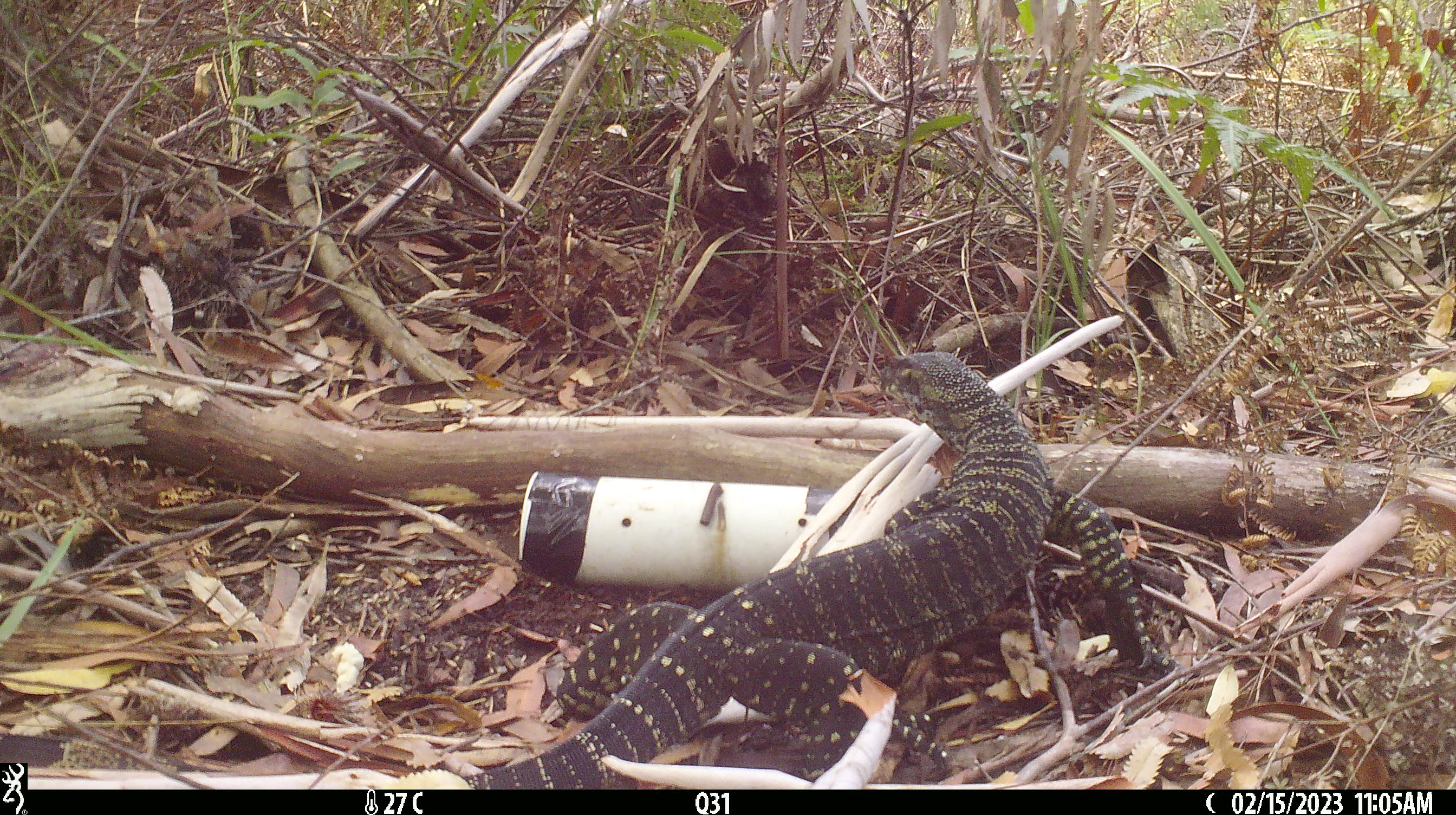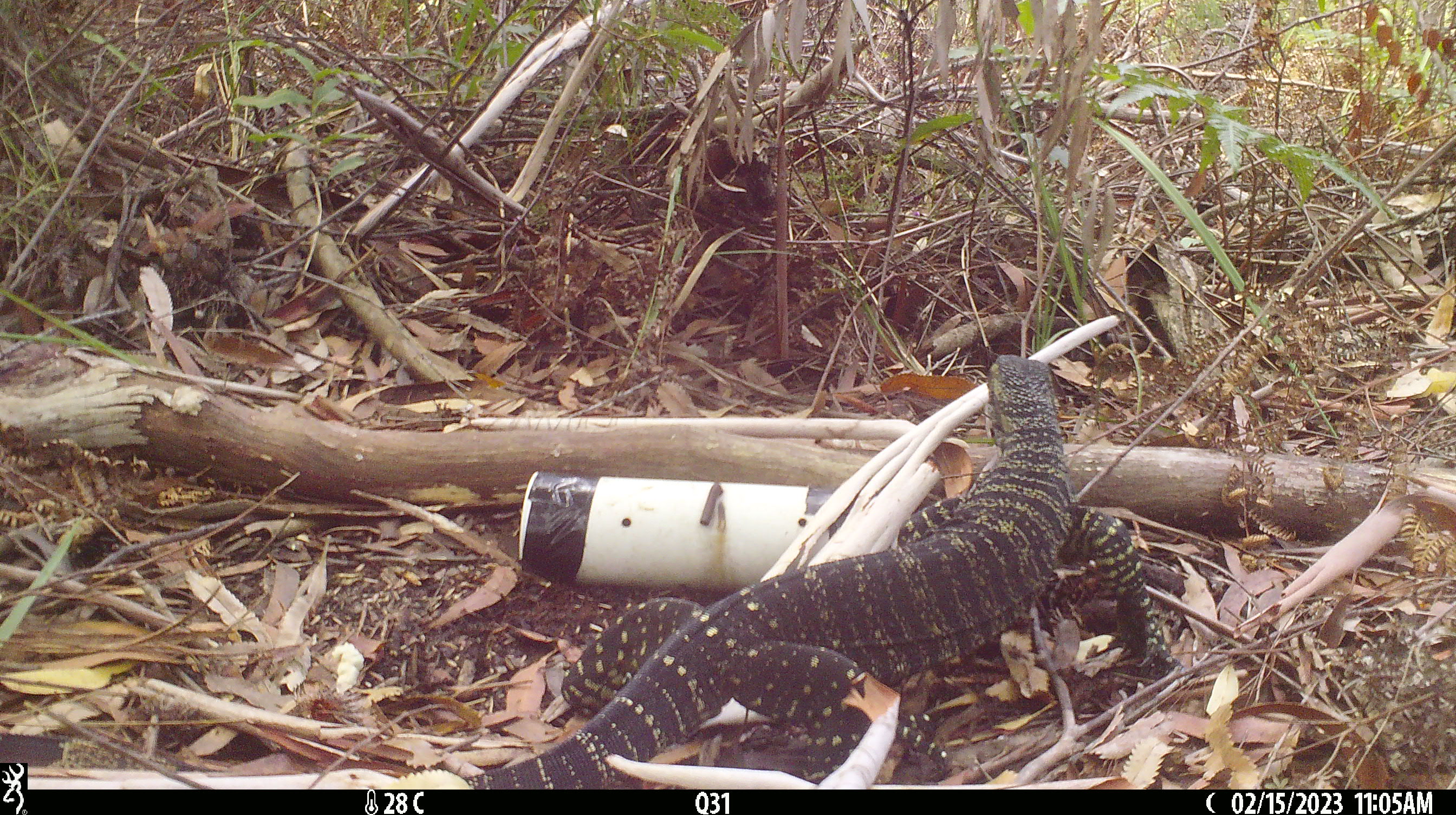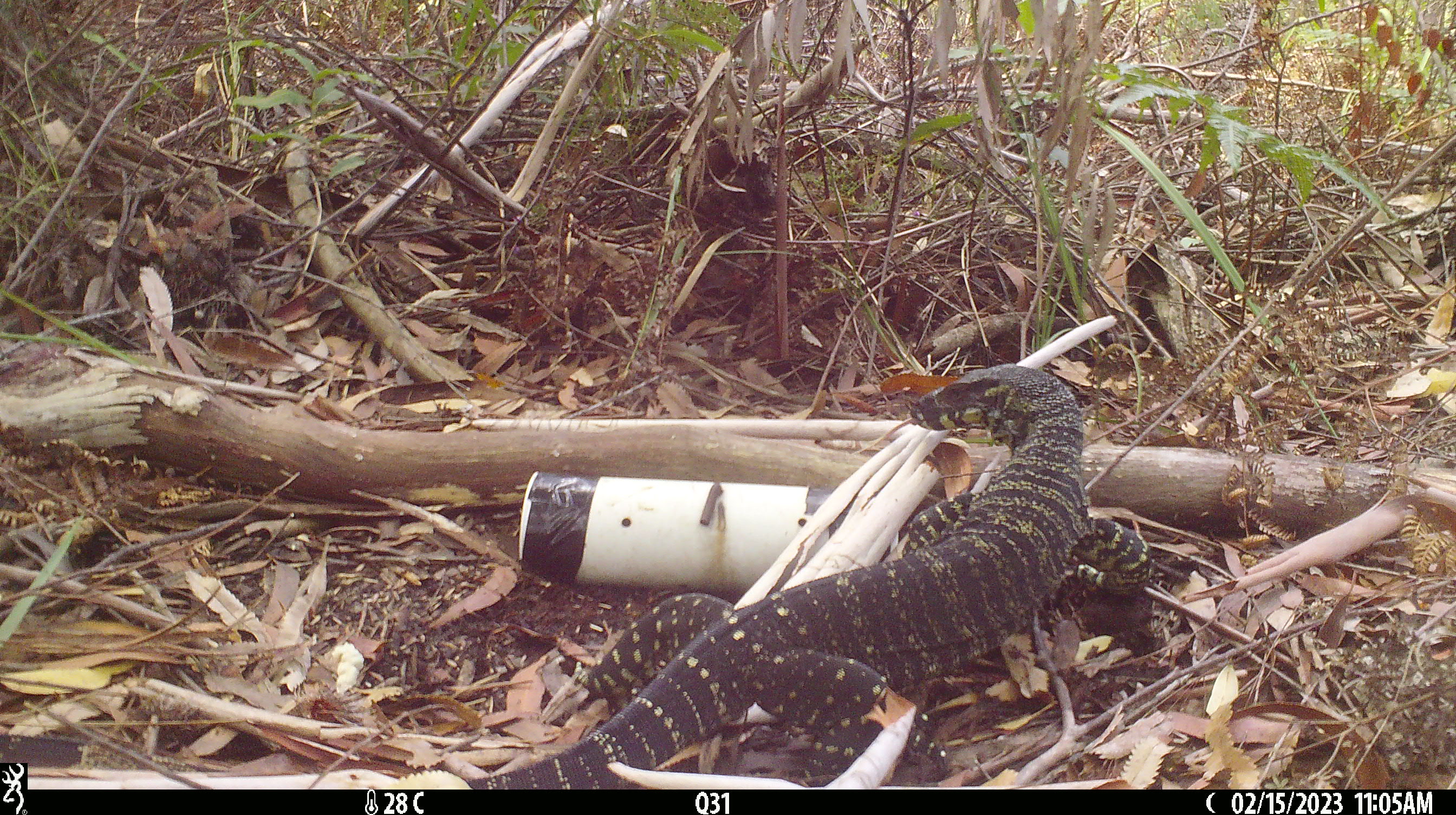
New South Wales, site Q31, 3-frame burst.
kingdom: Animalia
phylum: Chordata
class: Reptilia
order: Squamata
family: Varanidae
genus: Varanus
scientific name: Varanus varius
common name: lace monitor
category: goanna